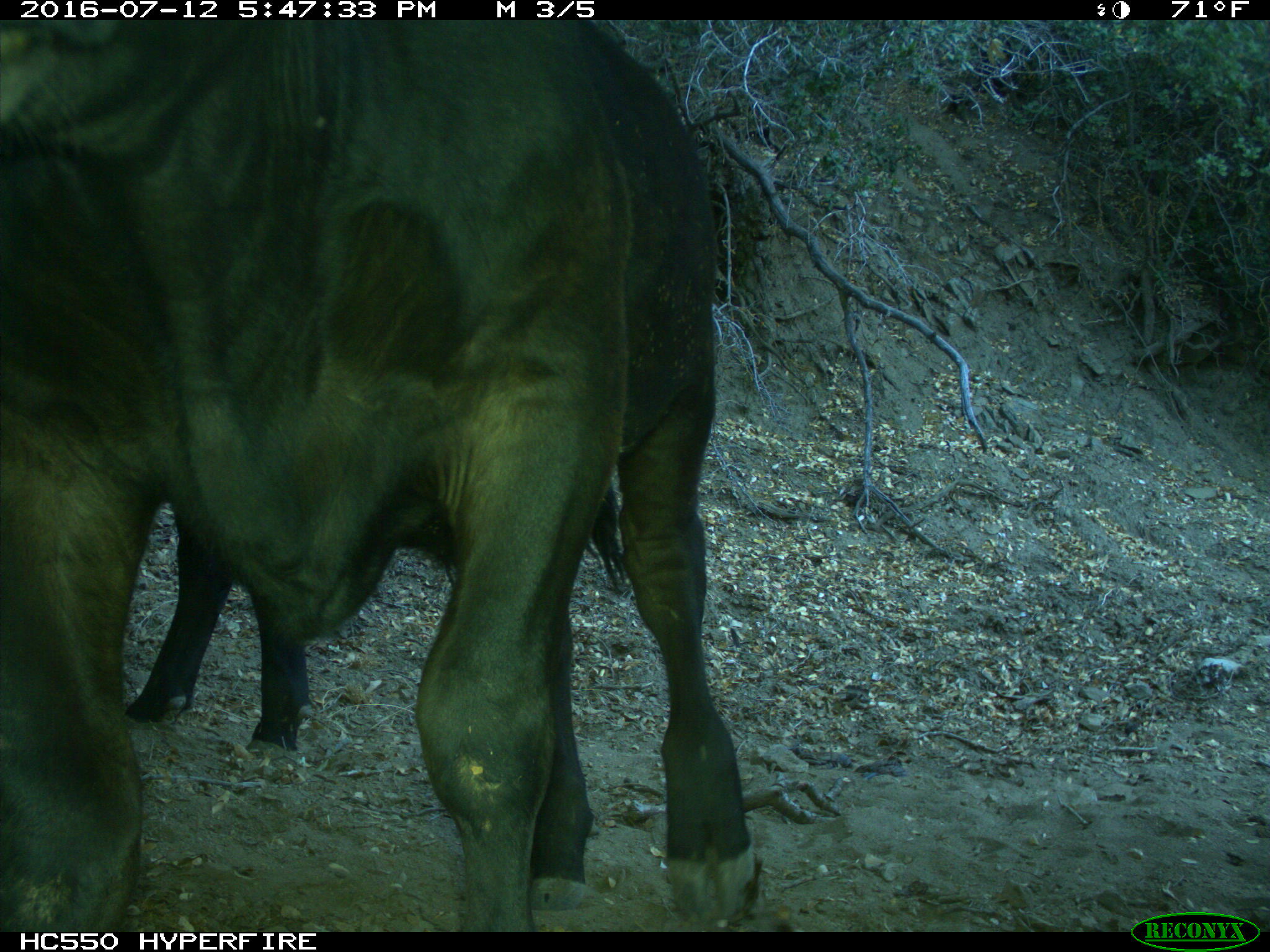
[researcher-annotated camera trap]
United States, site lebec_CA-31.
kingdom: Animalia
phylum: Chordata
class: Mammalia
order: Artiodactyla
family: Bovidae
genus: Bos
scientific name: Bos taurus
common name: domestic cow